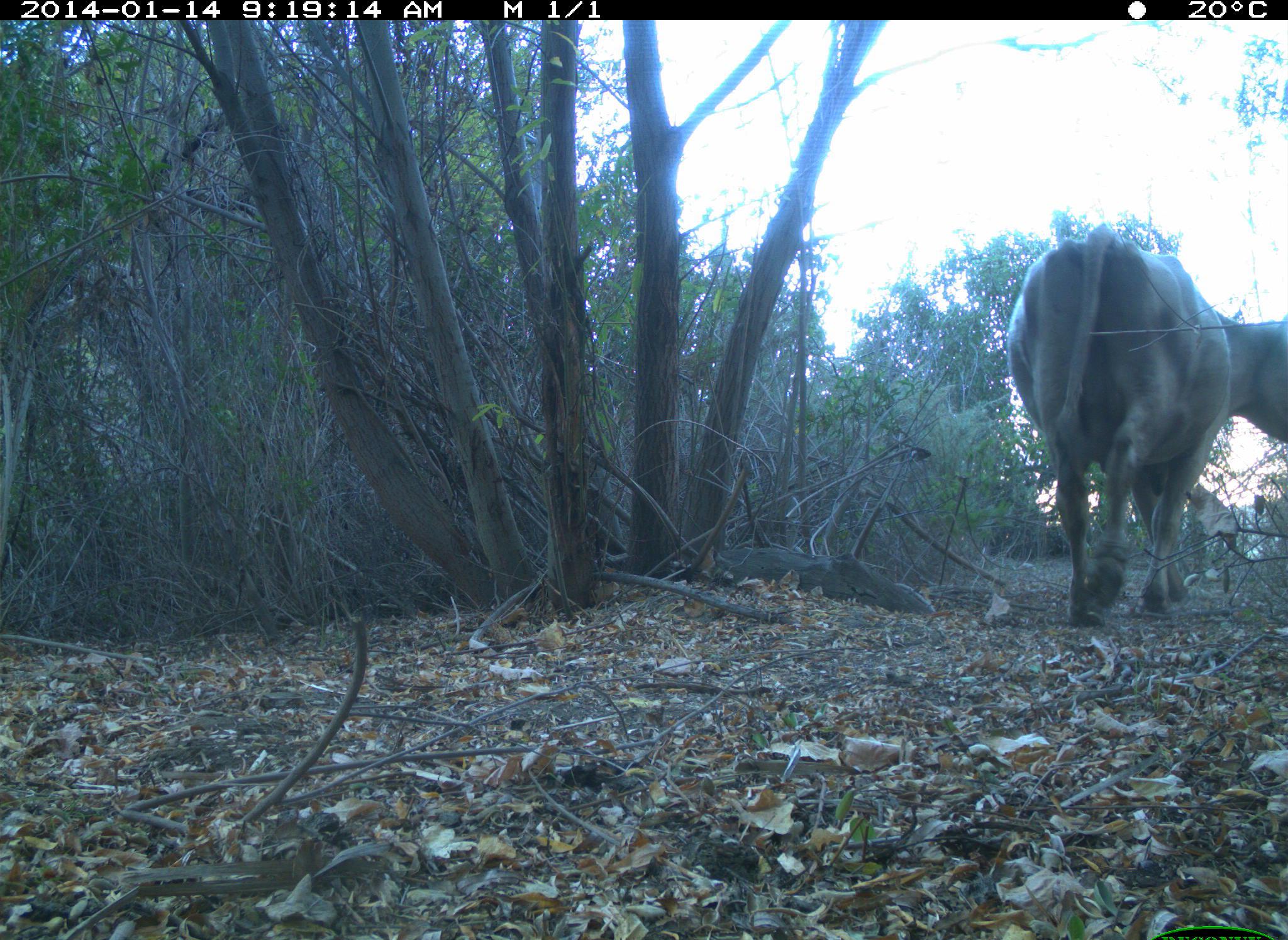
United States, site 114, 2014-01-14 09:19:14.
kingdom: Animalia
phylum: Chordata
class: Mammalia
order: Artiodactyla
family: Bovidae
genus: Bos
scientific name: Bos taurus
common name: cow